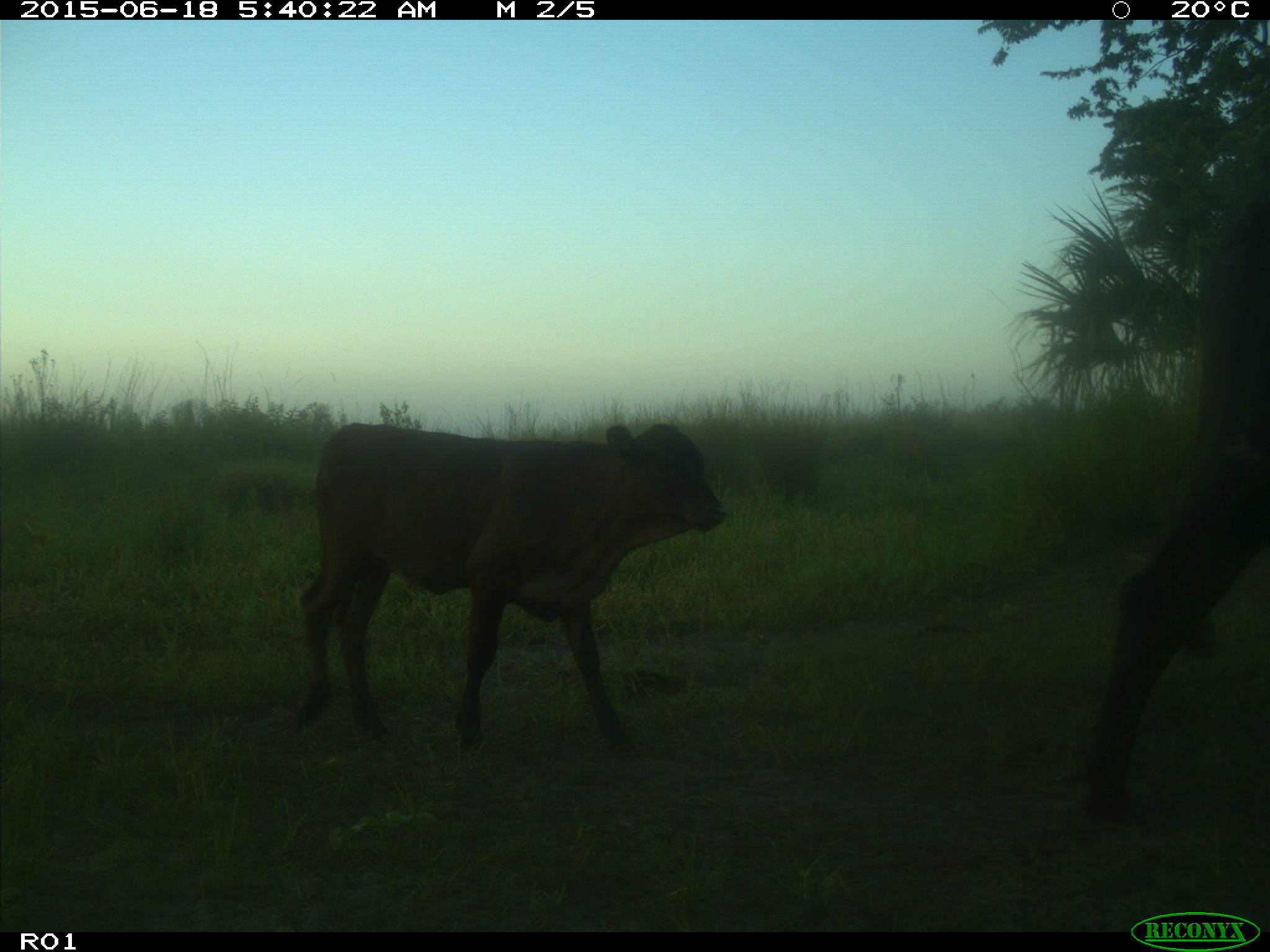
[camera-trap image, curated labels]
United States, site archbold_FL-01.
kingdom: Animalia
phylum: Chordata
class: Mammalia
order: Artiodactyla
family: Bovidae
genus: Bos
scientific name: Bos taurus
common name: domestic cow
Bos taurus (domestic cow).